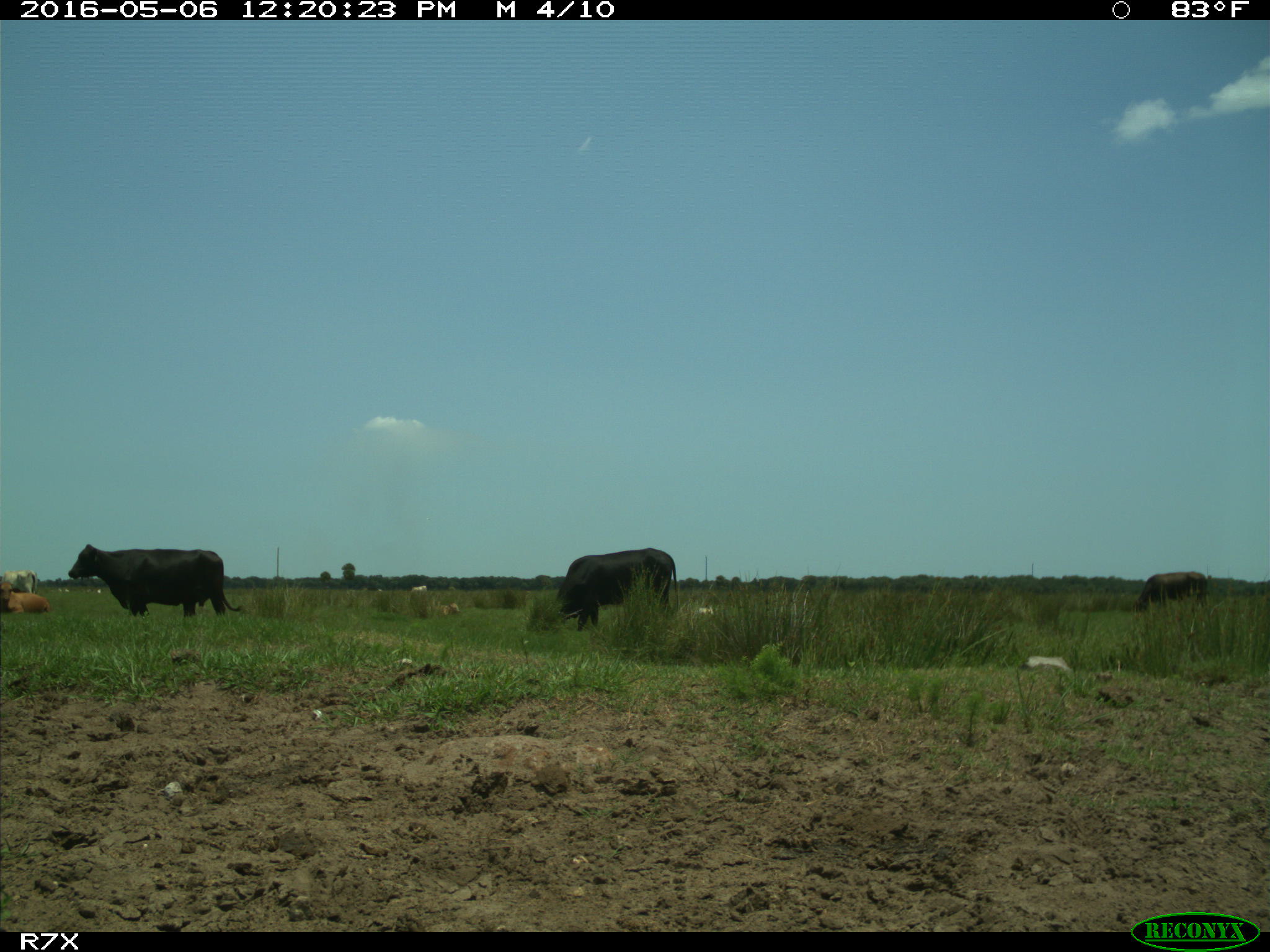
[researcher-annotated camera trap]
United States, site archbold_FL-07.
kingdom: Animalia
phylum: Chordata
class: Mammalia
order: Artiodactyla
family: Bovidae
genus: Bos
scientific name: Bos taurus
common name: domestic cow